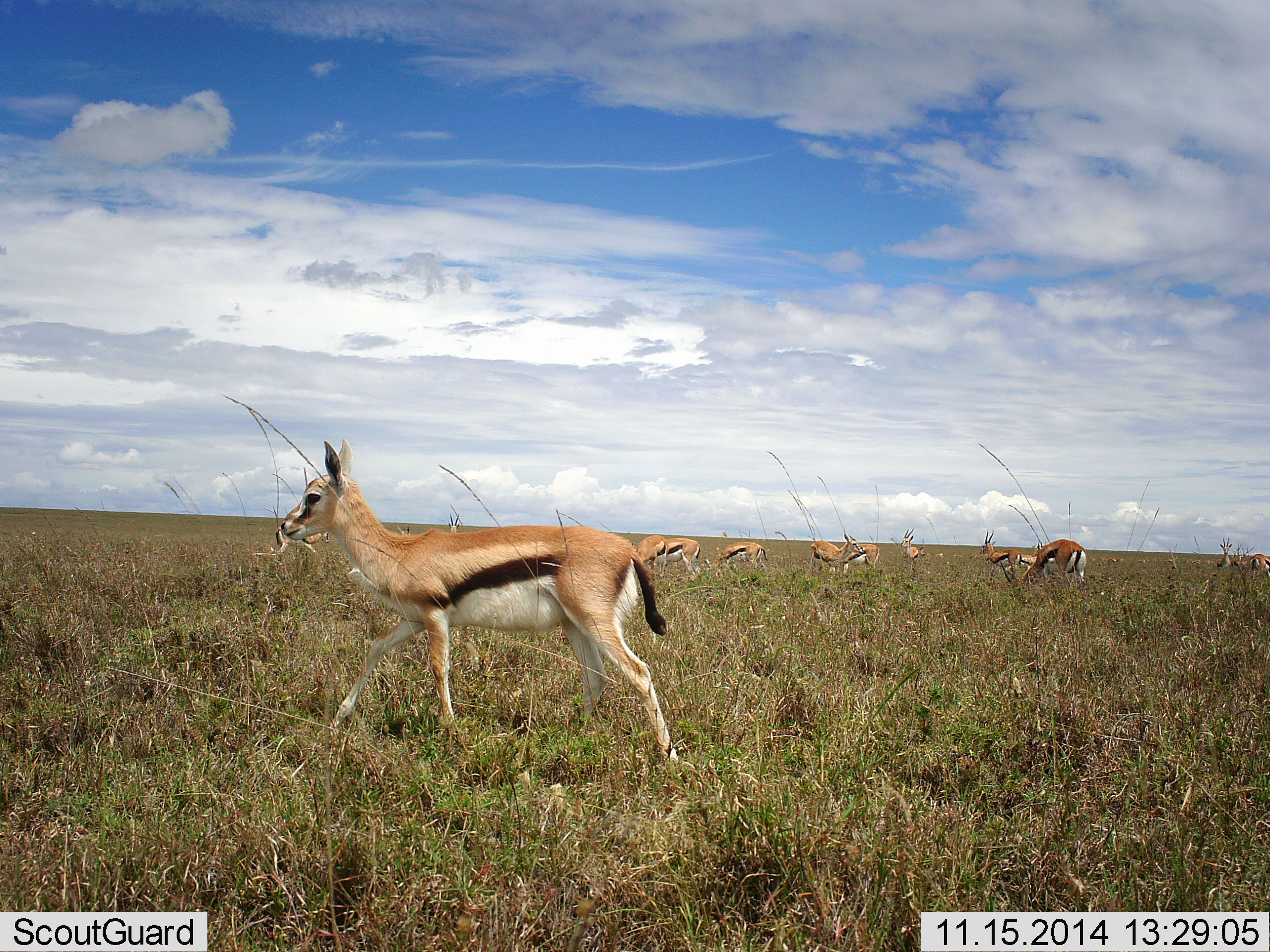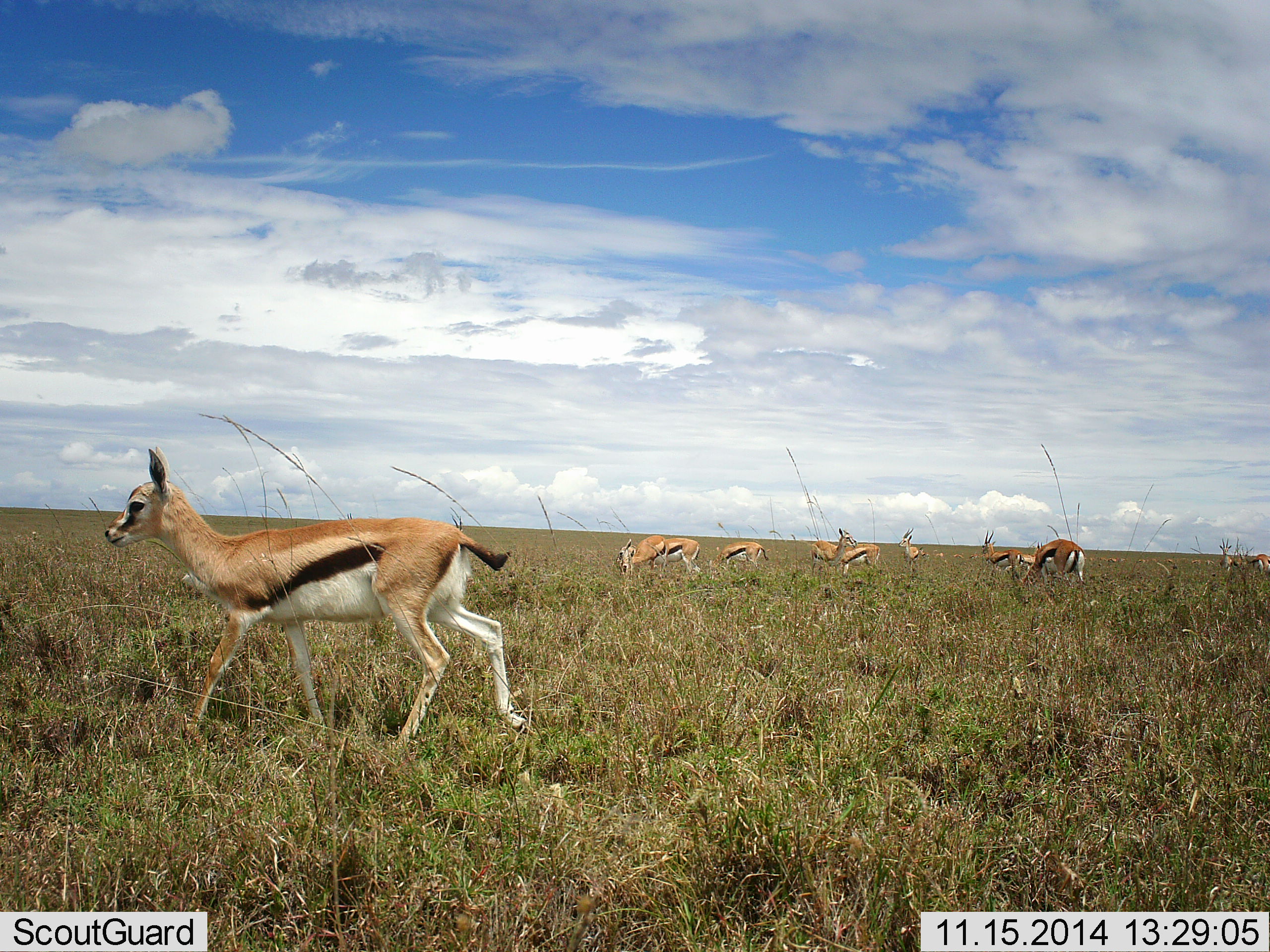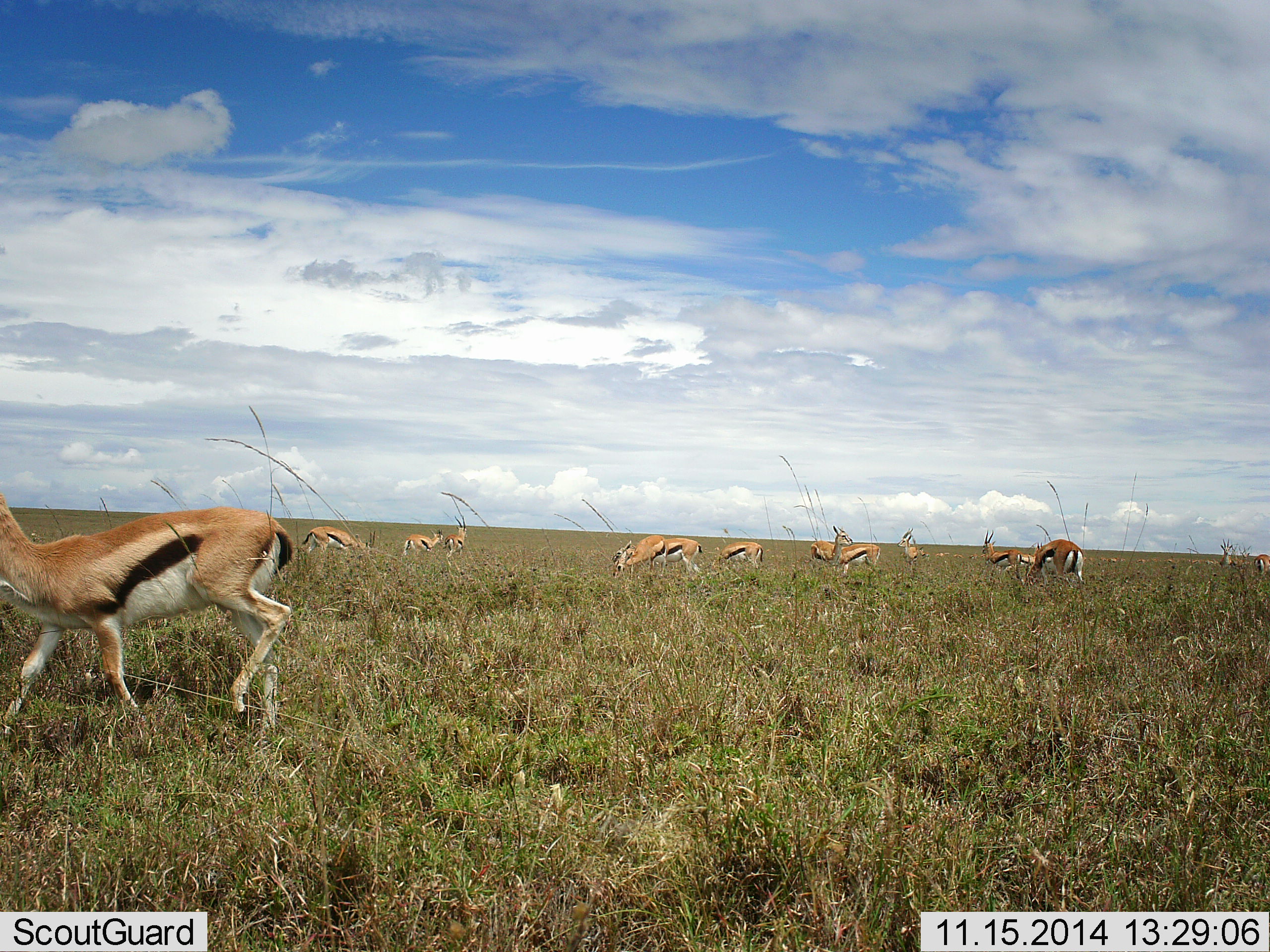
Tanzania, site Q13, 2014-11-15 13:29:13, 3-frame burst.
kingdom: Animalia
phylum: Chordata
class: Mammalia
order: Artiodactyla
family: Bovidae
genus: Eudorcas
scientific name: Eudorcas thomsonii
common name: thomson's gazelle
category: gazellethomsons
Gazellethomsons (thomson's gazelle) (Eudorcas thomsonii), count 11-50. Behavior (volunteer vote fractions): standing 30%, resting 0%, moving 90%, interacting 10%. Young present (vote fraction): 10%. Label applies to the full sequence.